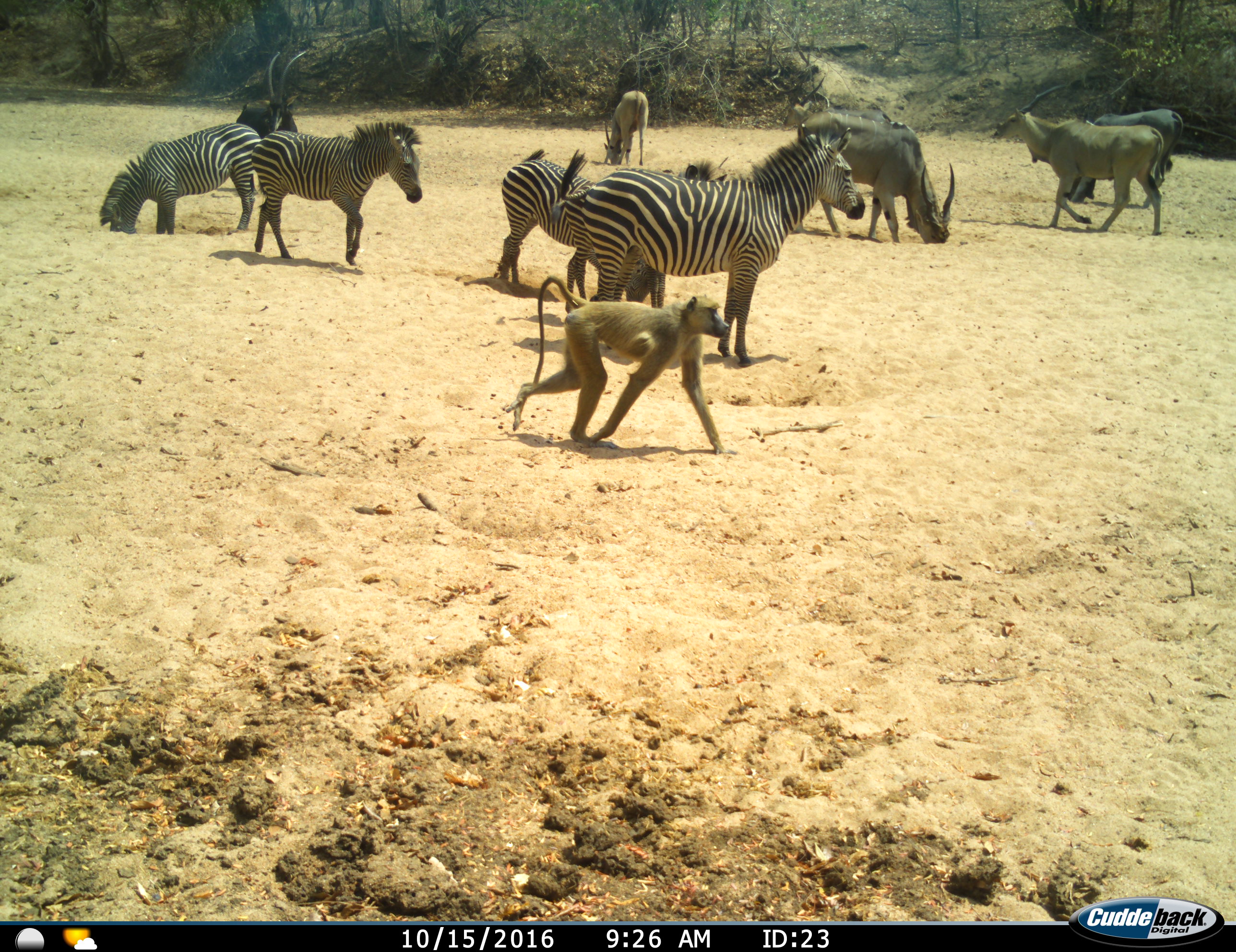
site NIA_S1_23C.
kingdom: Animalia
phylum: Chordata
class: Mammalia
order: Primates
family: Cercopithecidae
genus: Papio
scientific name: Papio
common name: baboon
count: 1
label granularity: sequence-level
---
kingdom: Animalia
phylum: Chordata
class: Mammalia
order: Artiodactyla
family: Bovidae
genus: Tragelaphus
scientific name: Tragelaphus oryx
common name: eland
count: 4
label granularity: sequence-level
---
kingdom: Animalia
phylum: Chordata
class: Mammalia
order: Artiodactyla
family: Bovidae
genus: Hippotragus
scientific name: Hippotragus niger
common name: sable antelope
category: sable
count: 1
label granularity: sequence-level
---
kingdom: Animalia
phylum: Chordata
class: Mammalia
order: Perissodactyla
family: Equidae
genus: Equus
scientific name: Equus quagga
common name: plains zebra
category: zebraplains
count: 4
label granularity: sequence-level